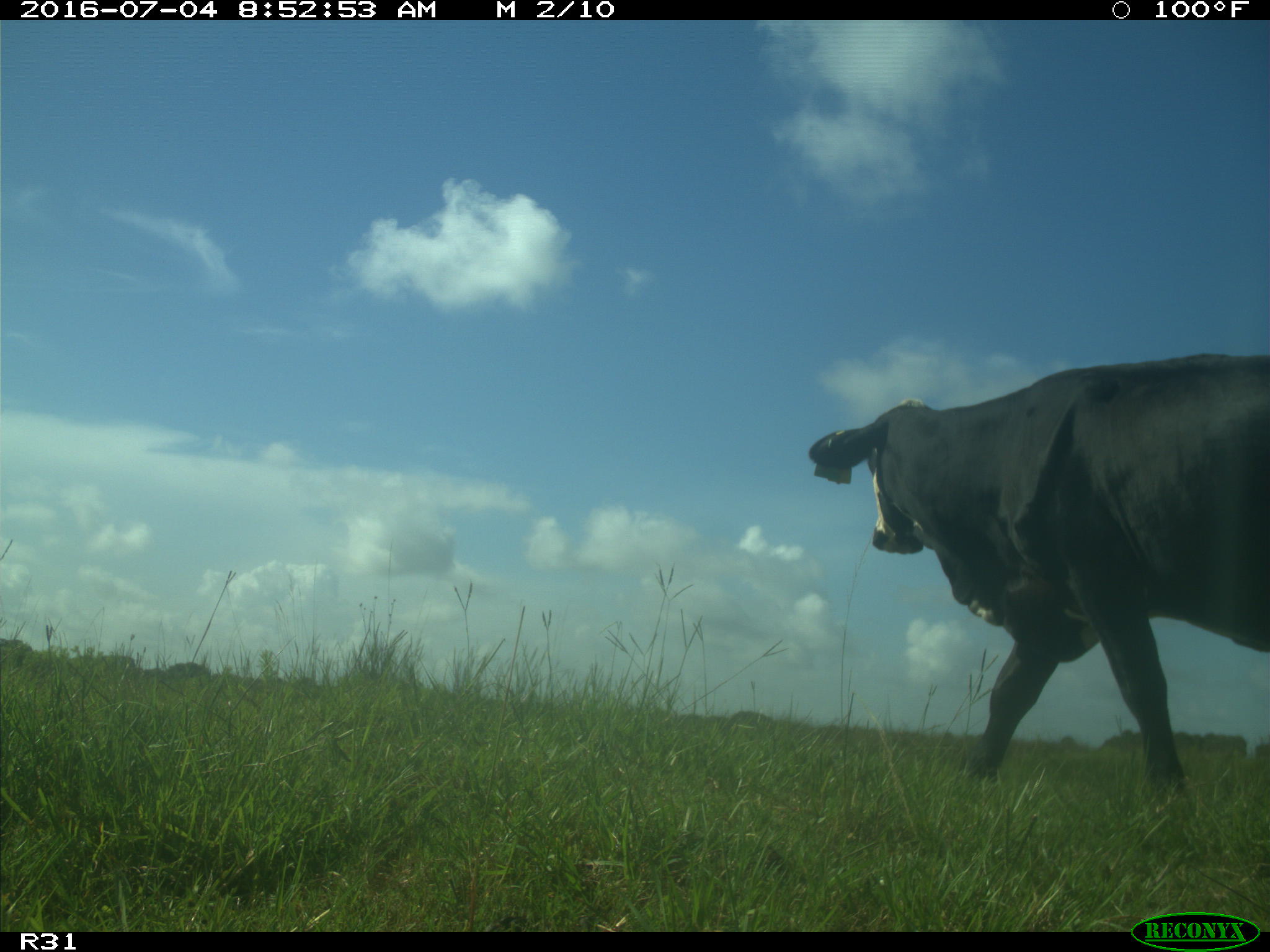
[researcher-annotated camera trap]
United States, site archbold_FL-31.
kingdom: Animalia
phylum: Chordata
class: Mammalia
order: Artiodactyla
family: Bovidae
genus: Bos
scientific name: Bos taurus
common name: domestic cow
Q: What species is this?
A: Bos taurus (domestic cow).